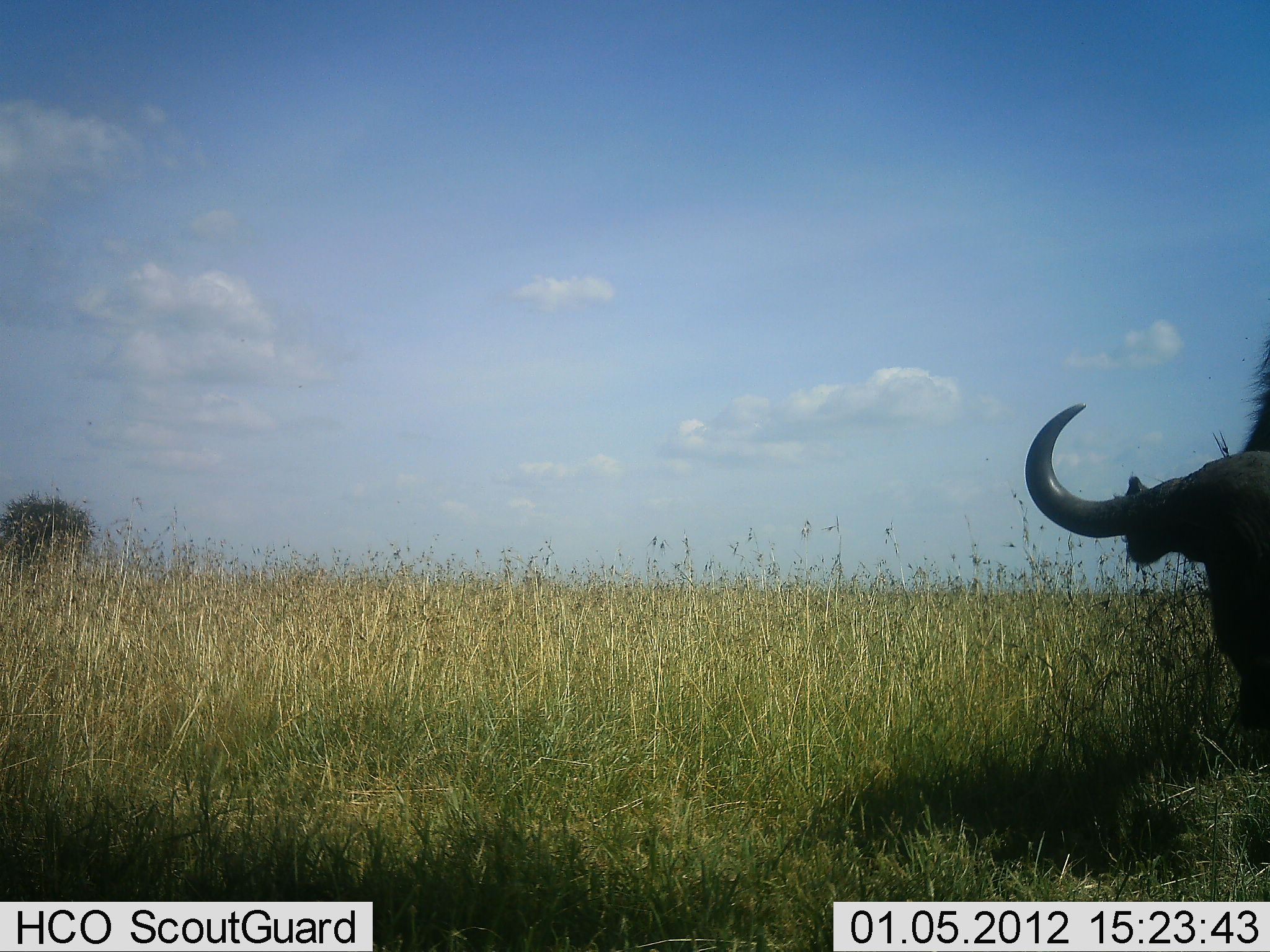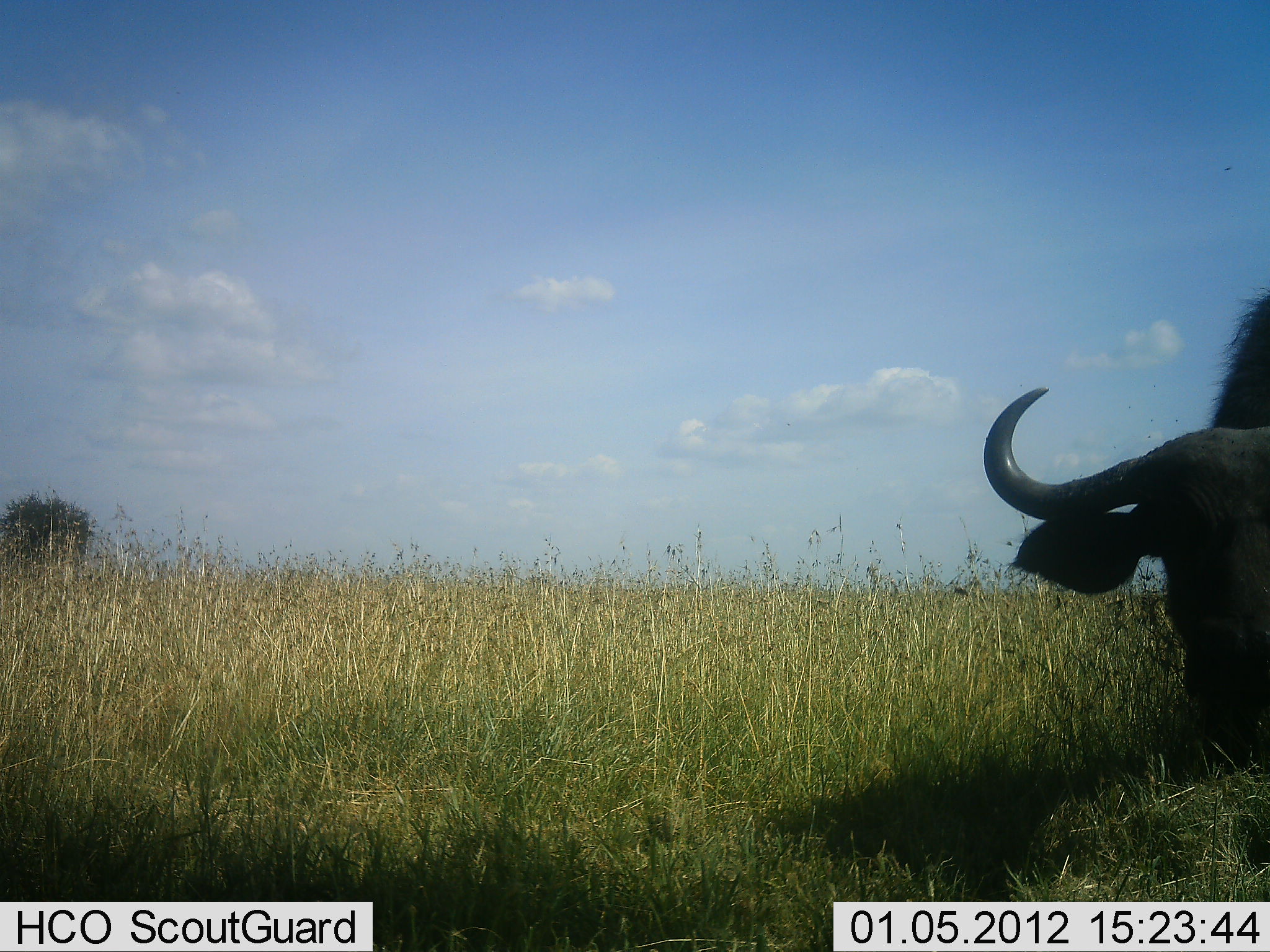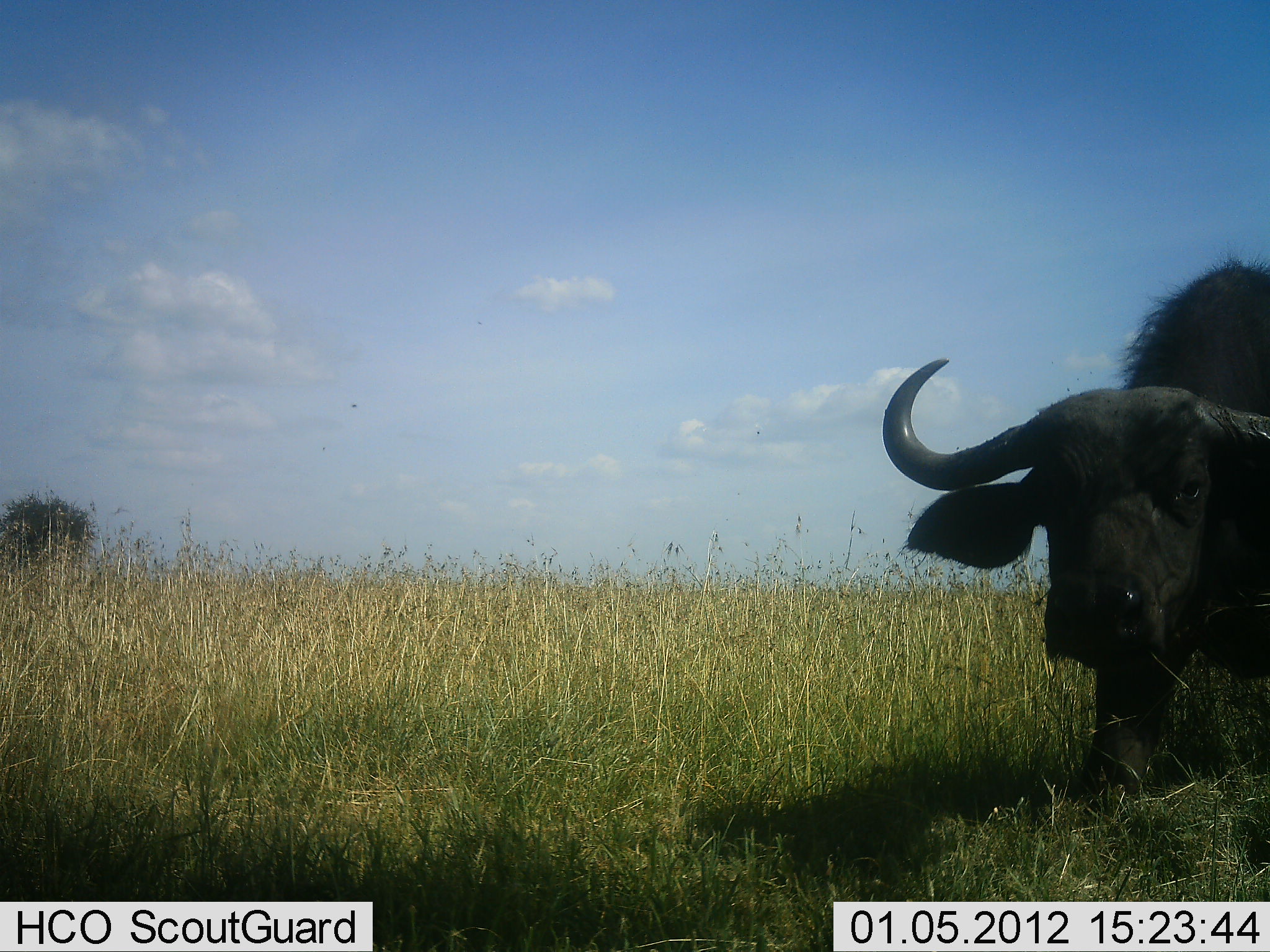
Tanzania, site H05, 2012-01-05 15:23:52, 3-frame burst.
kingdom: Animalia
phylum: Chordata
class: Mammalia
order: Artiodactyla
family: Bovidae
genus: Syncerus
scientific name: Syncerus caffer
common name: cape buffalo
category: buffalo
Buffalo (cape buffalo) (Syncerus caffer), count 1. Behavior (volunteer vote fractions): standing 12%, resting 0%, moving 65%, interacting 0%. Young present (vote fraction): 6%. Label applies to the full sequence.